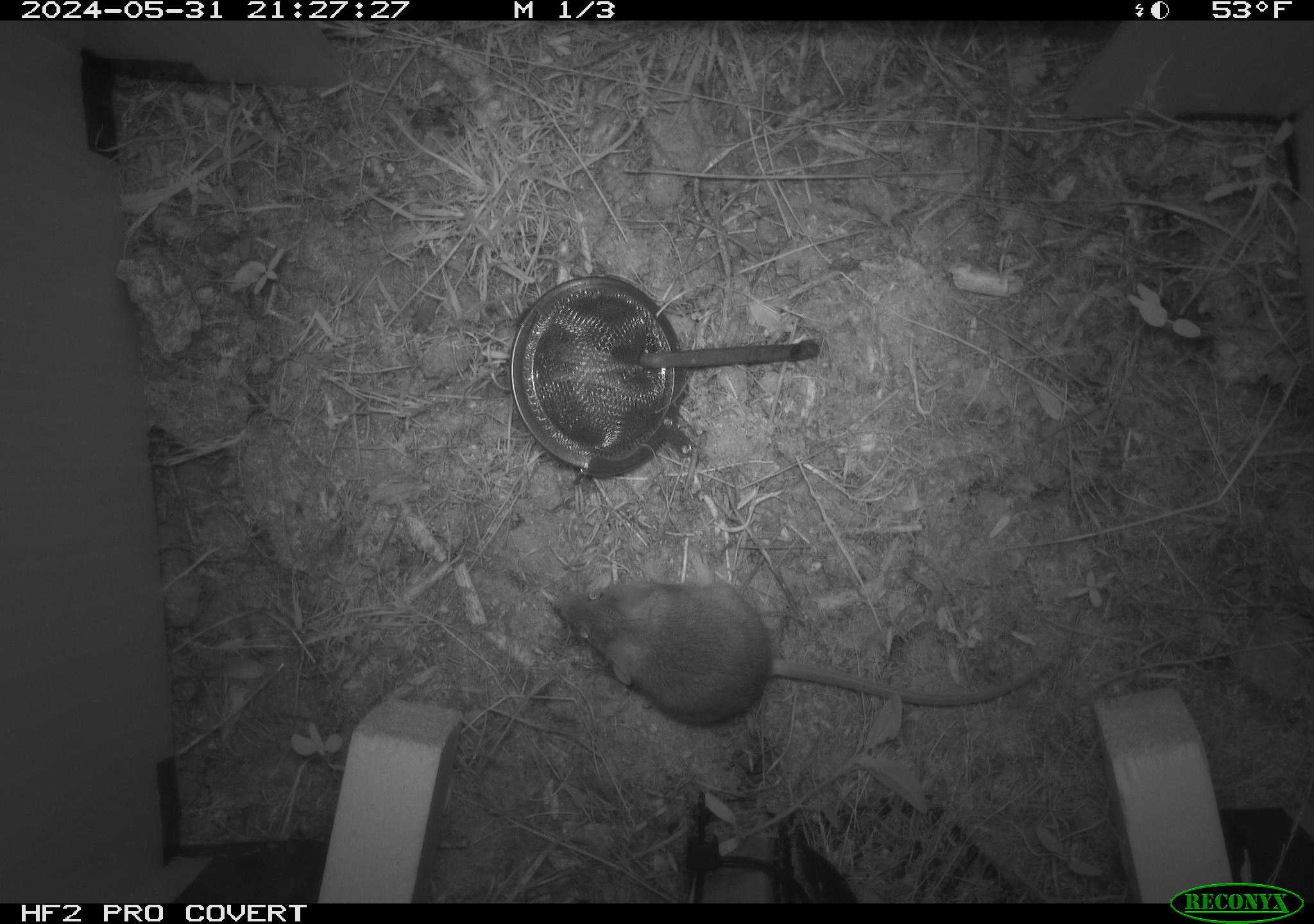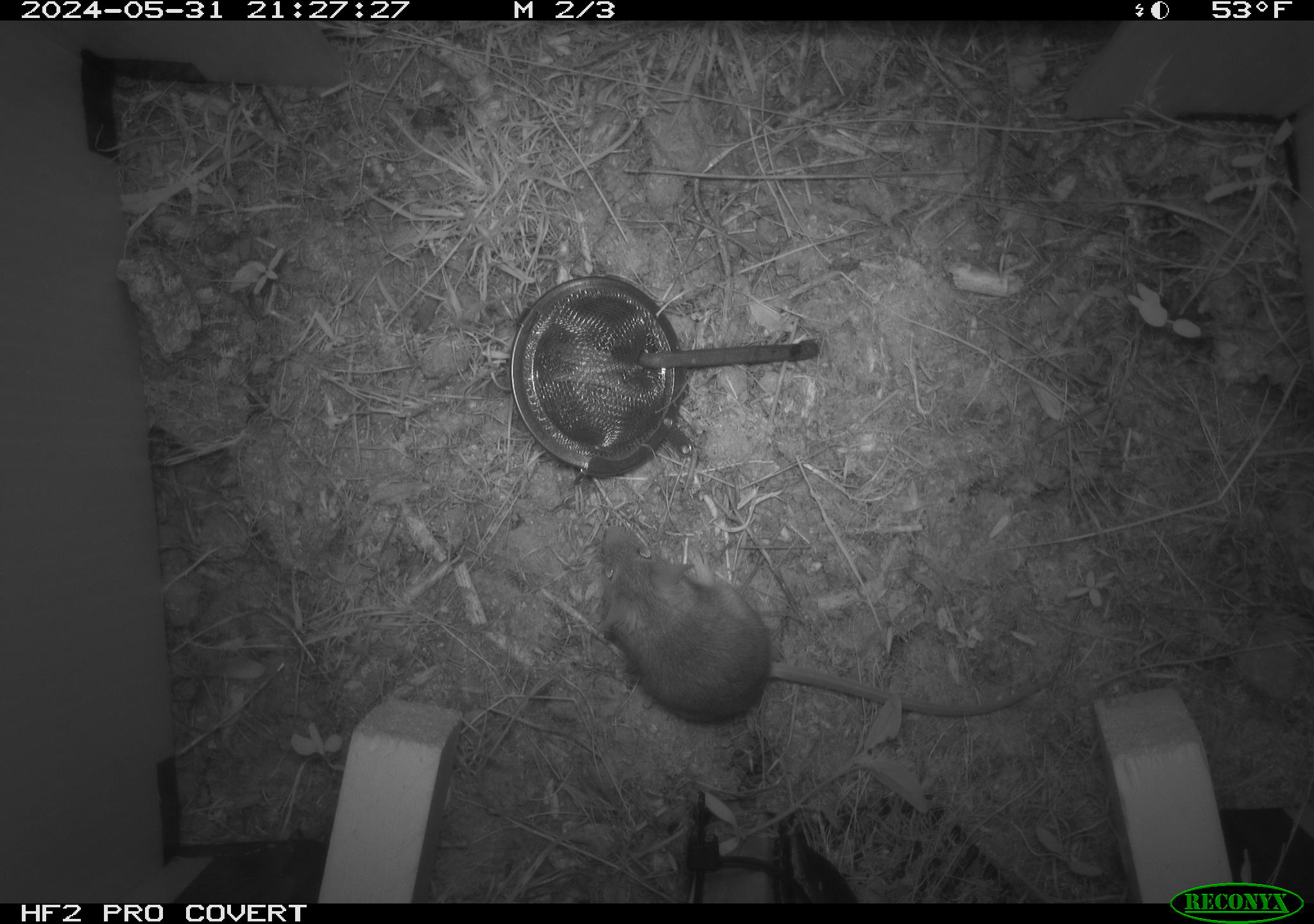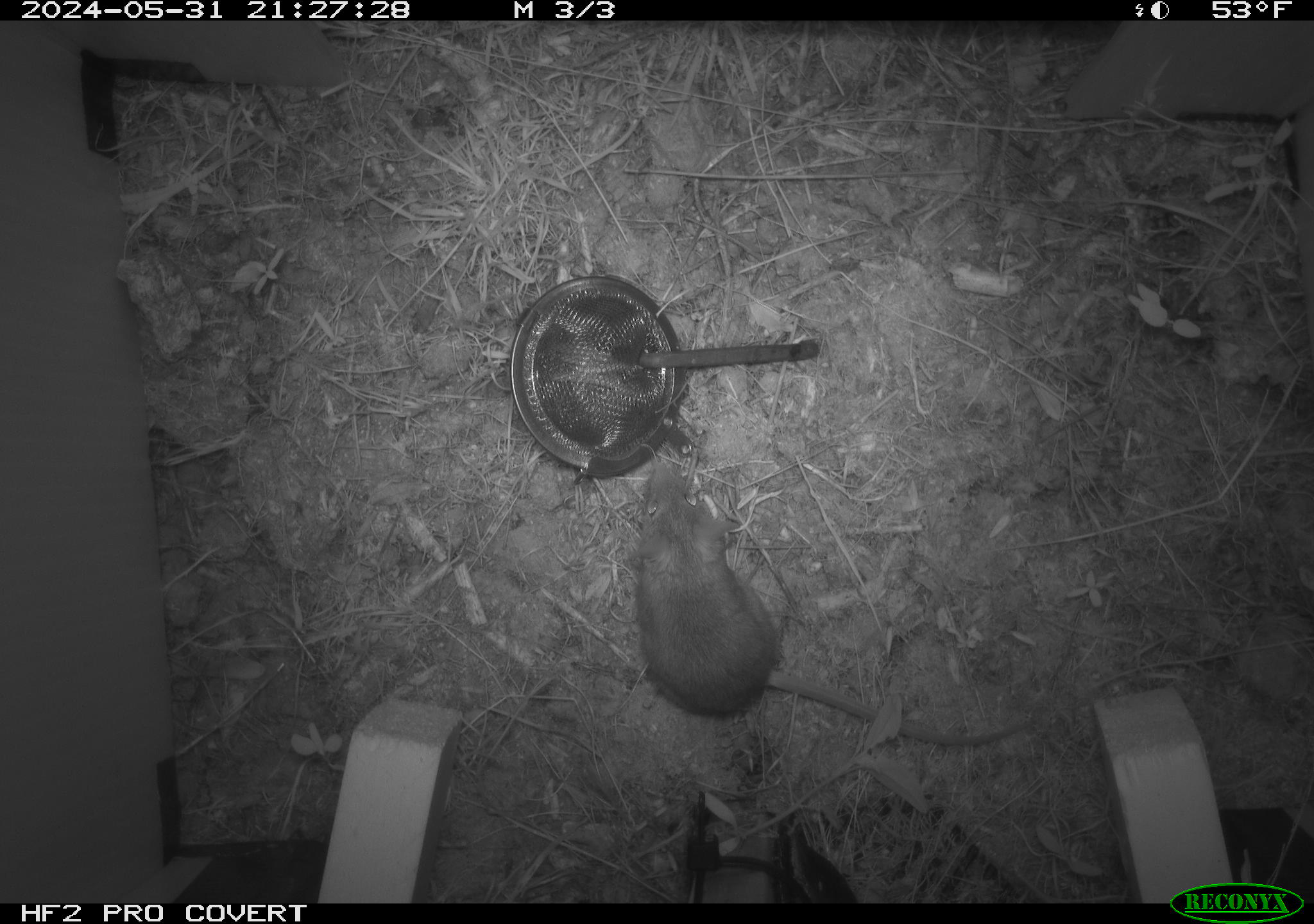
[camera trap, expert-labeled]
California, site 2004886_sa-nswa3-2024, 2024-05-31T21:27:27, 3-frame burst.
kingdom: Animalia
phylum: Chordata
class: Mammalia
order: Rodentia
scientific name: Rodentia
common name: rodent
Rodent (Rodentia).